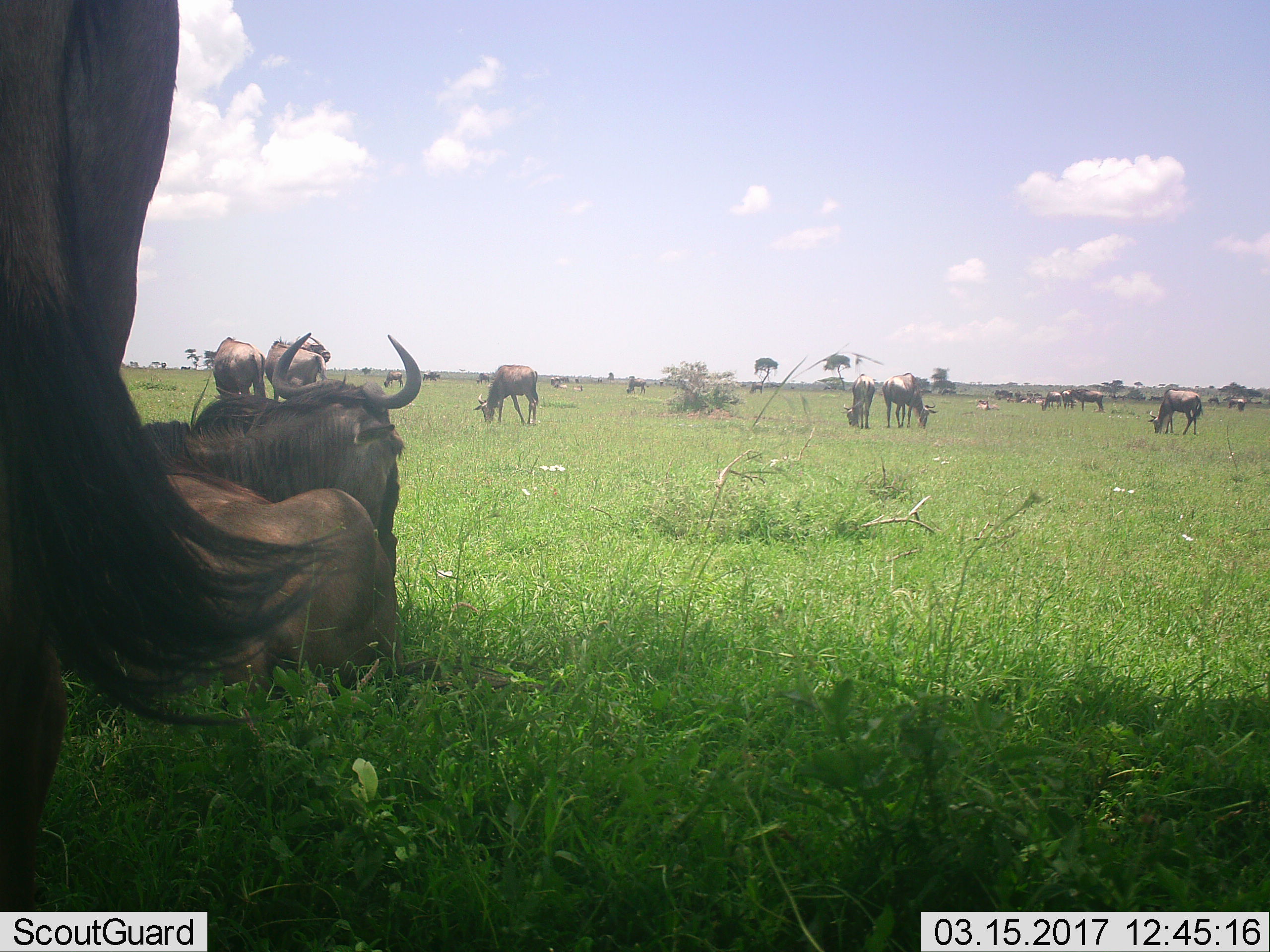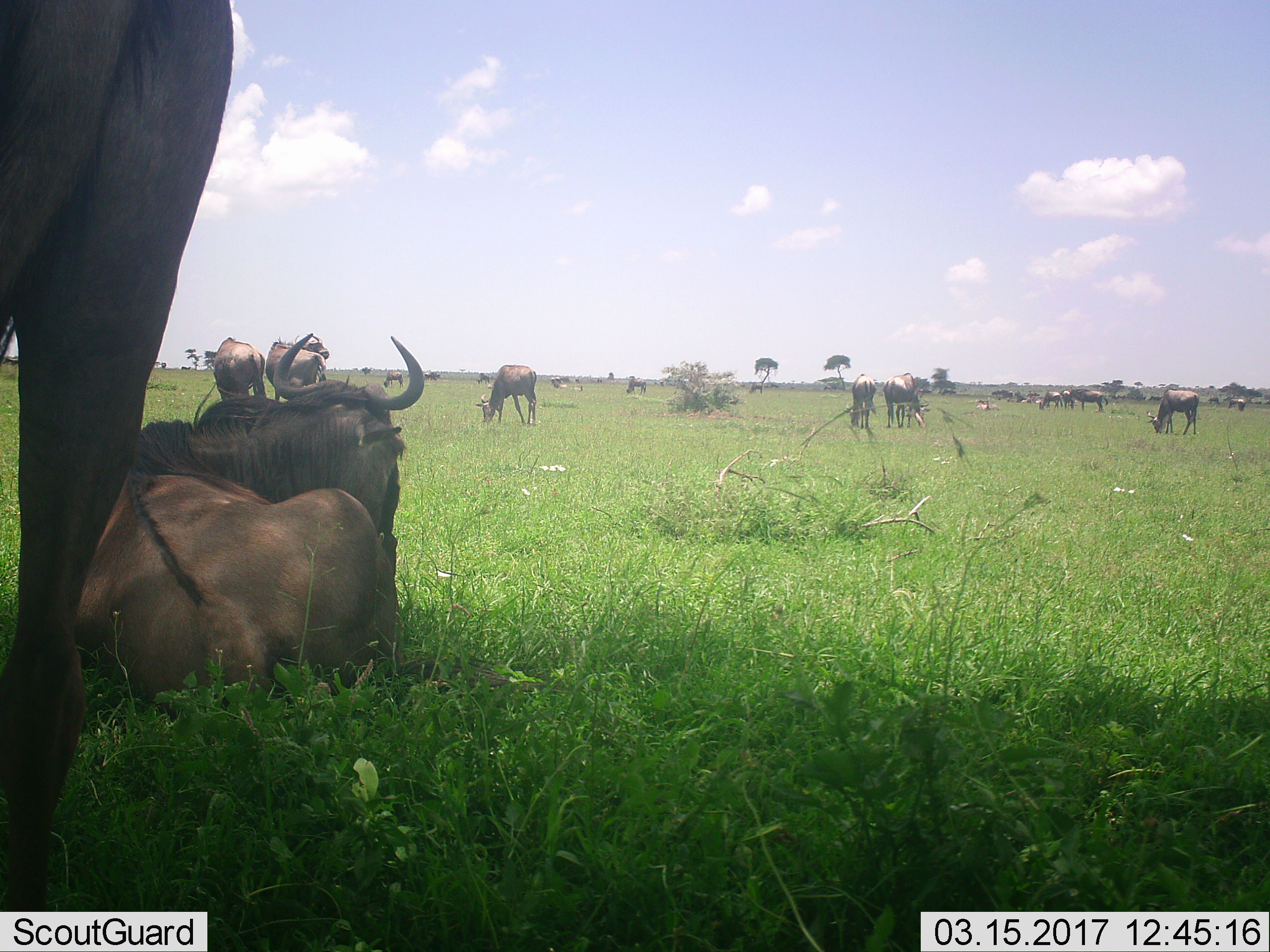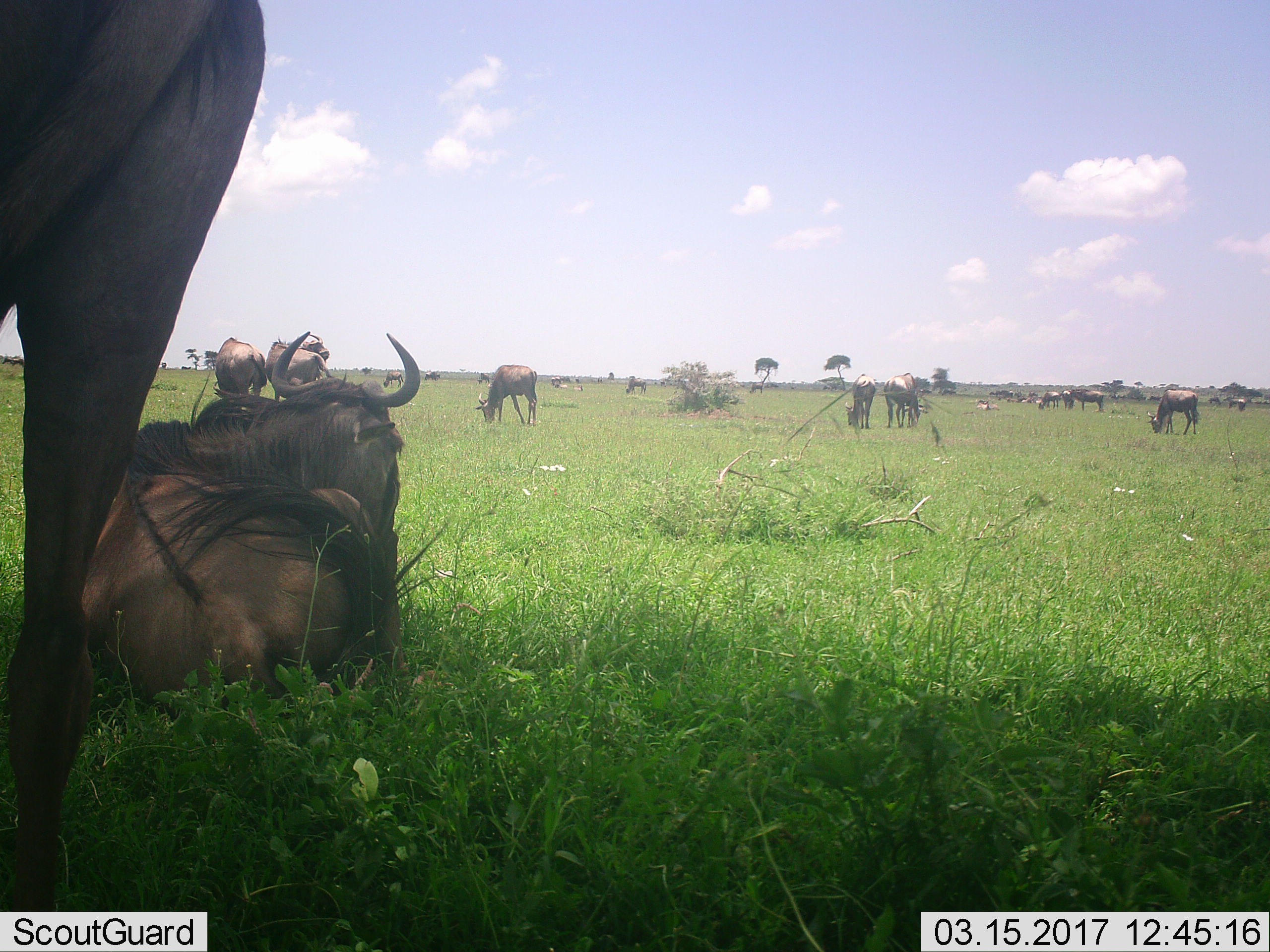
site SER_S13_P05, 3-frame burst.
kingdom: Animalia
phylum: Chordata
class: Mammalia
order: Artiodactyla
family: Bovidae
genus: Connochaetes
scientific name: Connochaetes taurinus taurinus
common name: blue wildebeest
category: wildebeestblue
Wildebeestblue (blue wildebeest) (Connochaetes taurinus taurinus), count 11-50. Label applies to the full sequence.